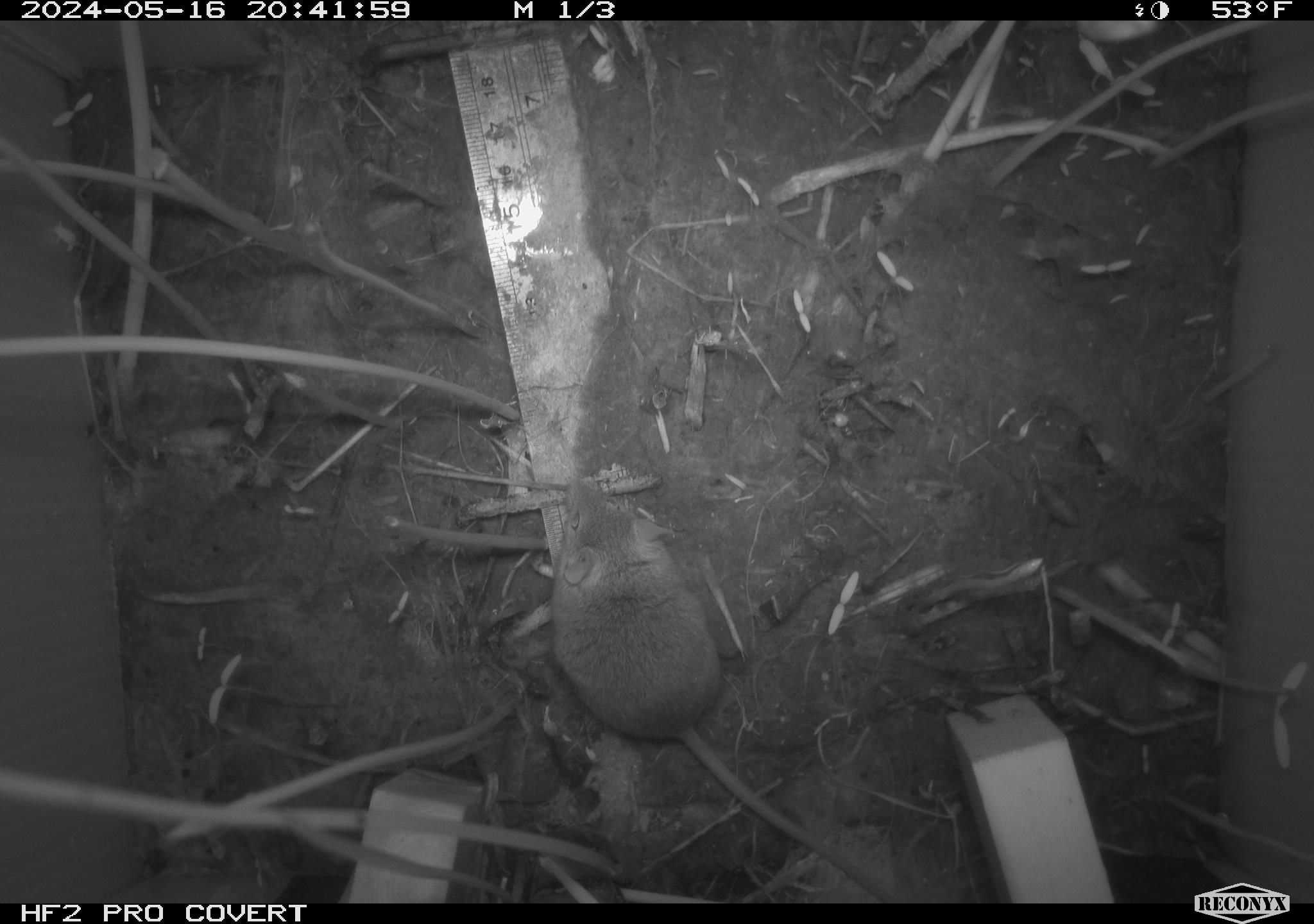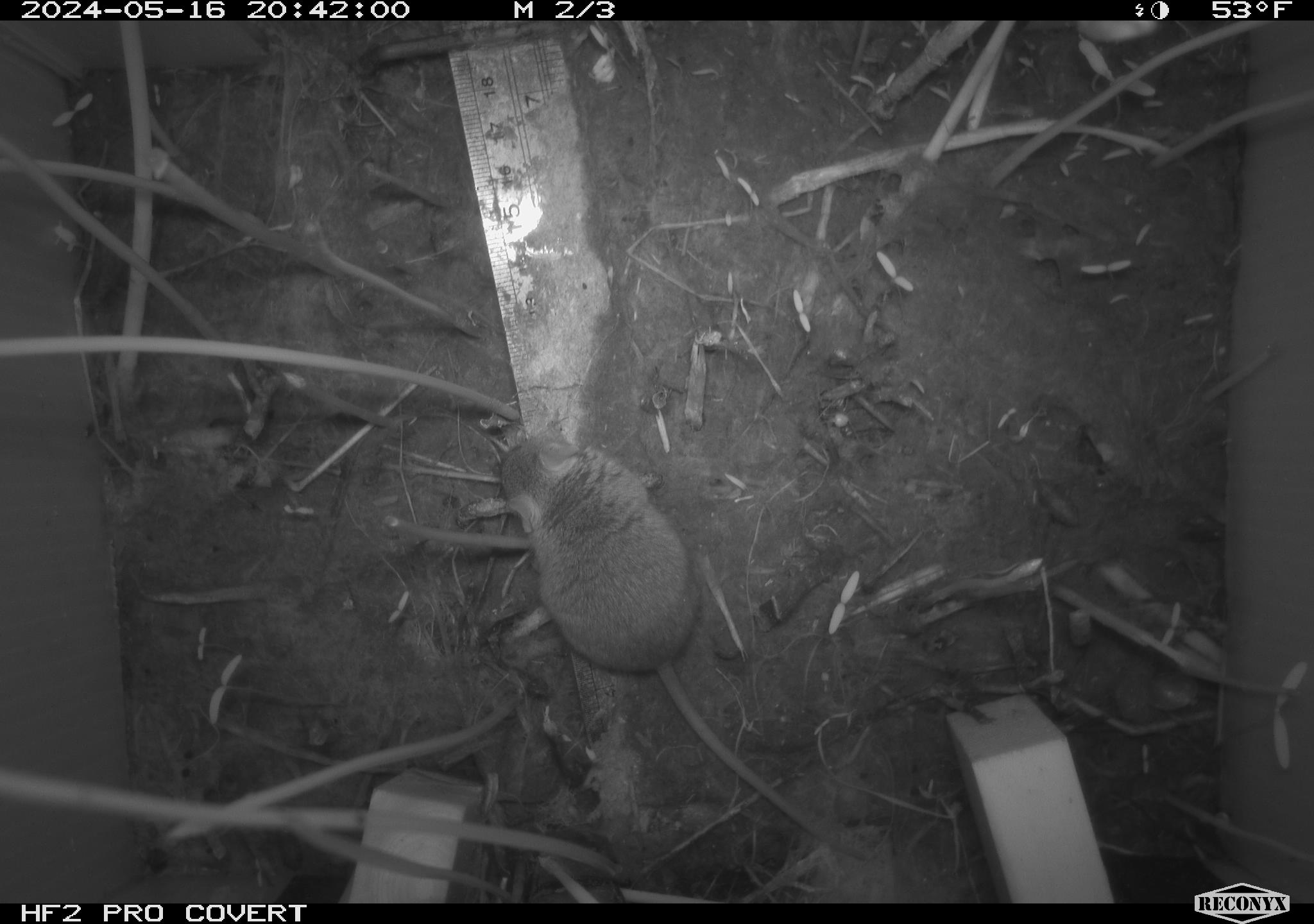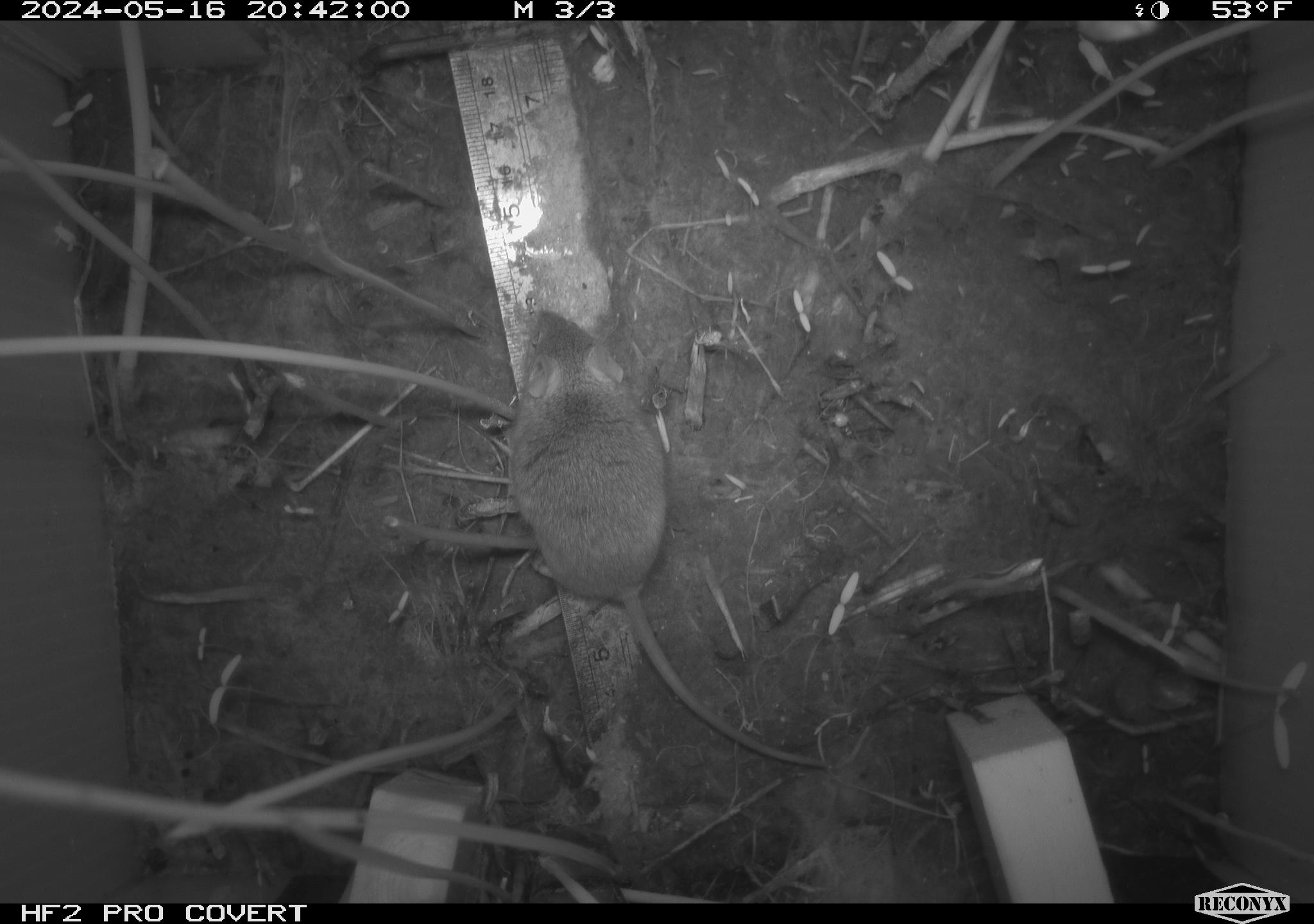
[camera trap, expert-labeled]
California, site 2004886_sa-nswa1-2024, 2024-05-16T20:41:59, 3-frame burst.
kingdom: Animalia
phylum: Chordata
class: Mammalia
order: Rodentia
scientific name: Rodentia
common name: mouse species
Mouse species (Rodentia).